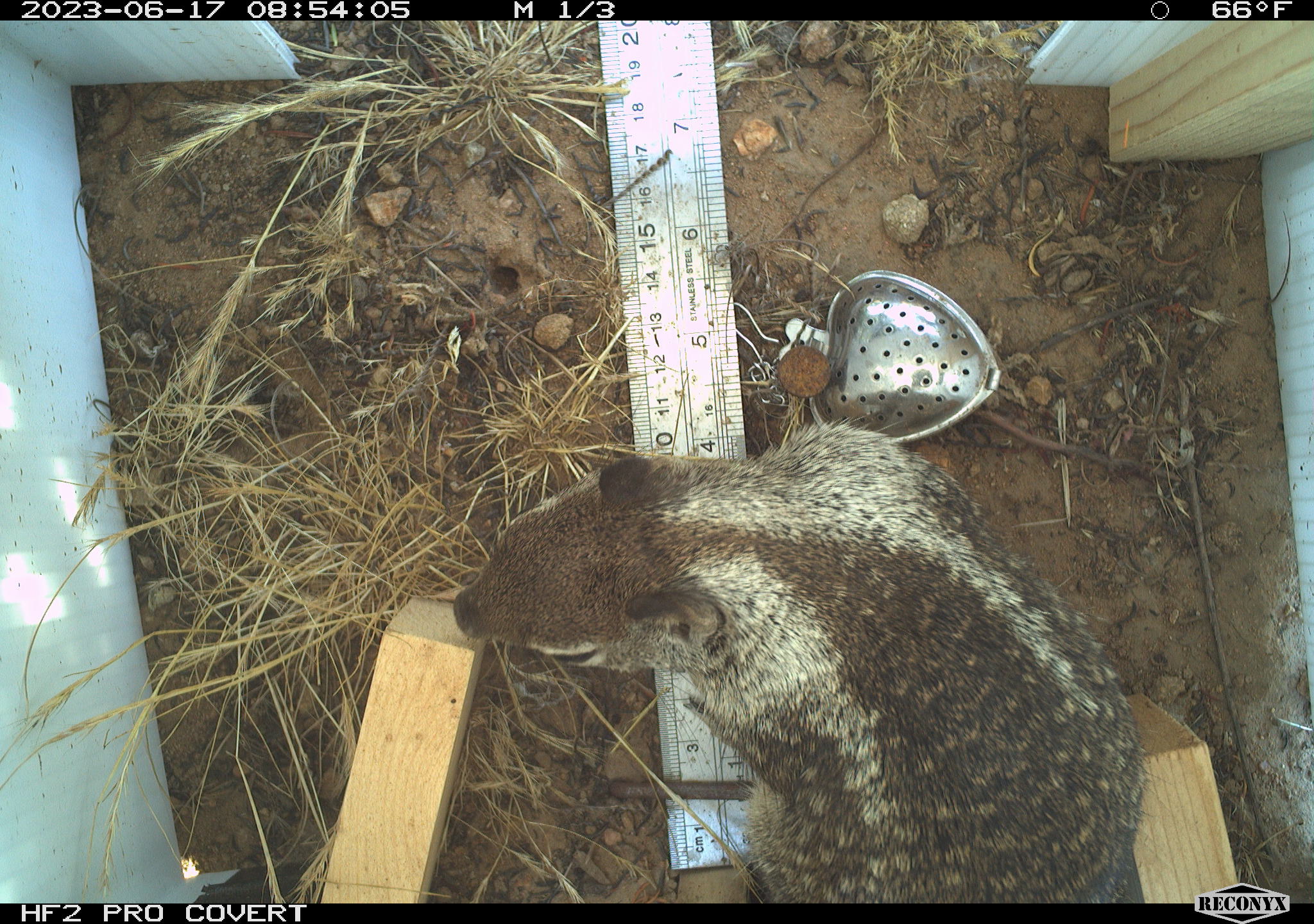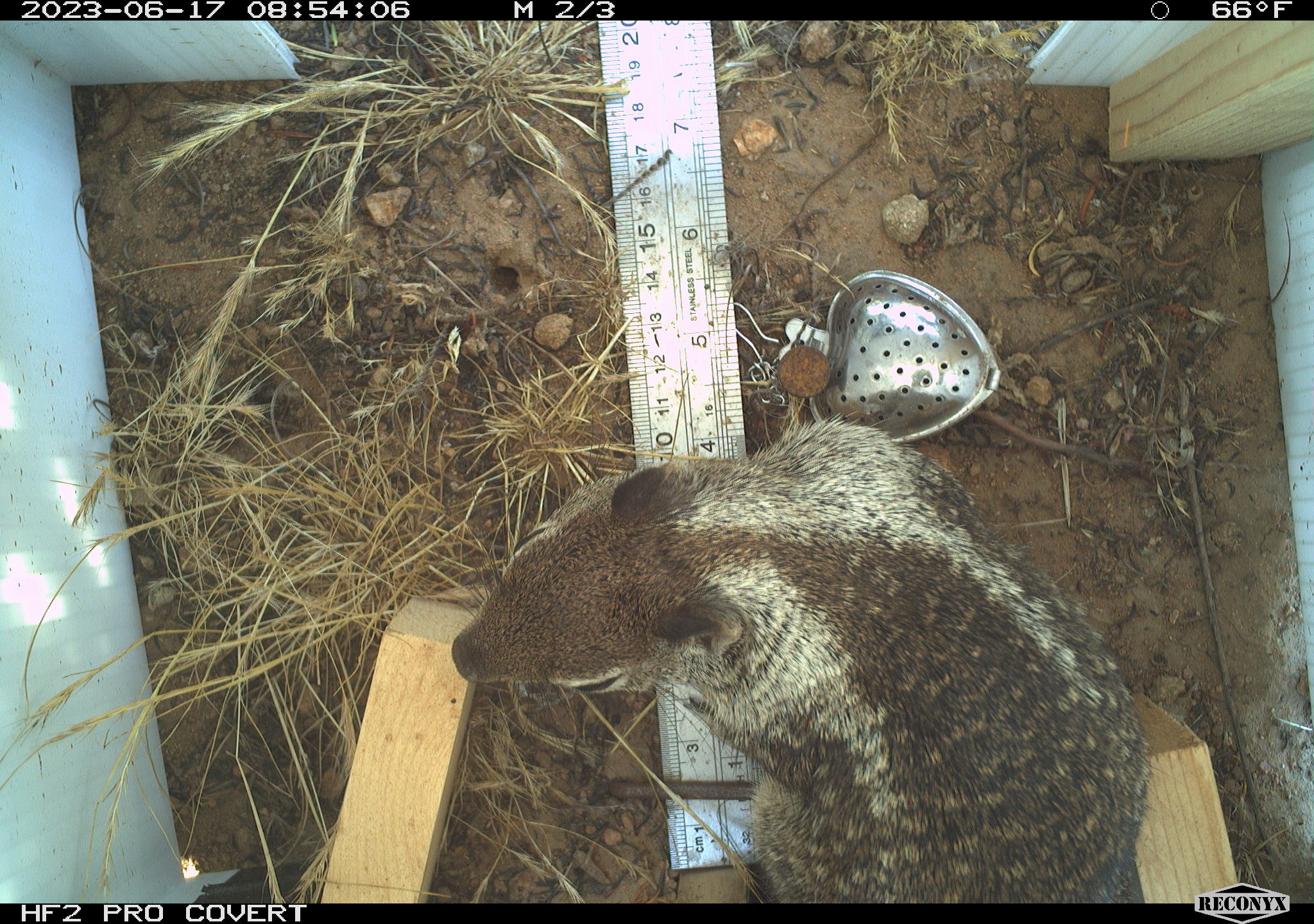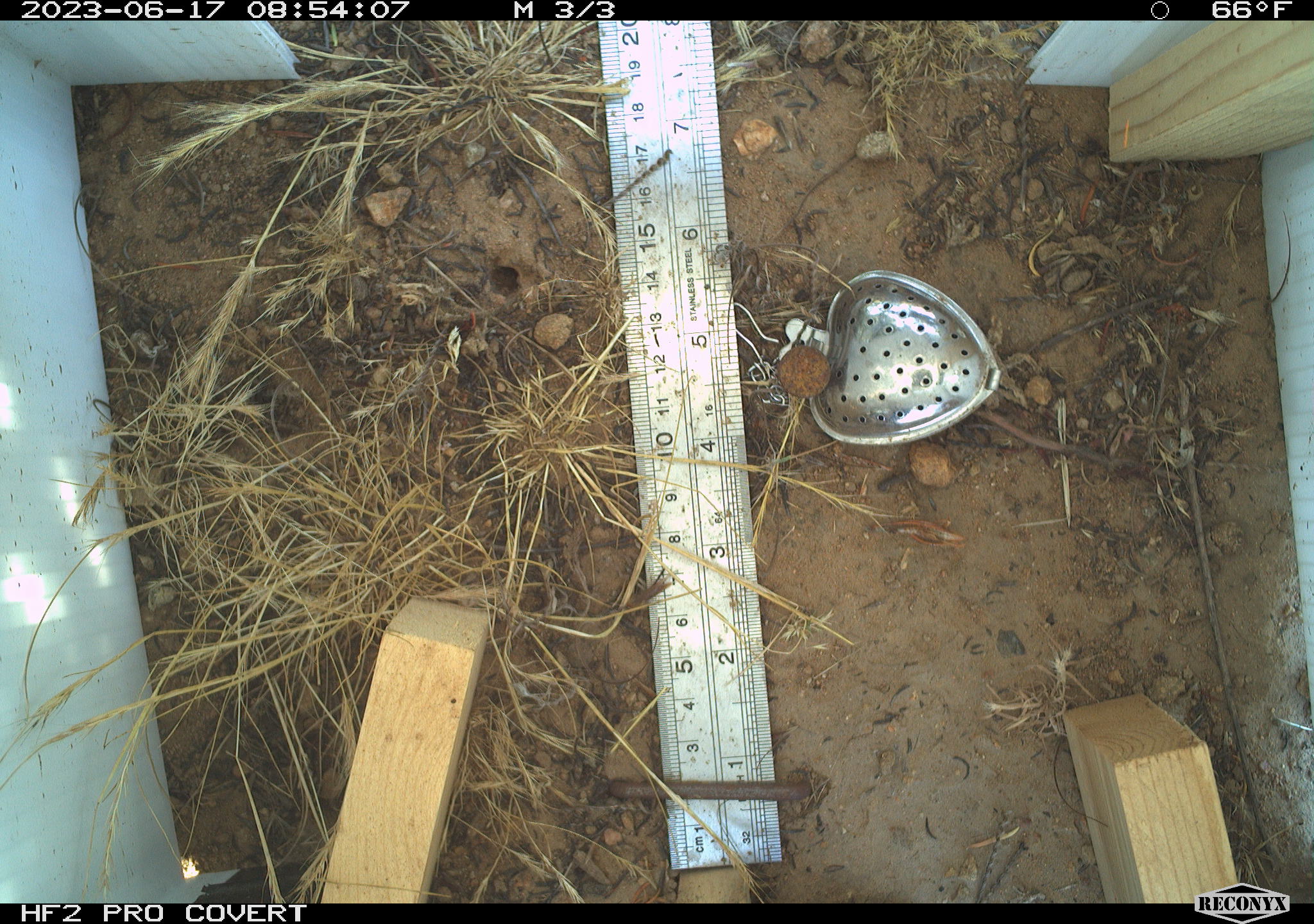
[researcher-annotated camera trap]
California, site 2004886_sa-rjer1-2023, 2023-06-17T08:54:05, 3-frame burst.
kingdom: Animalia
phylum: Chordata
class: Mammalia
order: Rodentia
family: Sciuridae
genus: Otospermophilus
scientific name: Otospermophilus beecheyi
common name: california ground squirrel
California ground squirrel (Otospermophilus beecheyi).